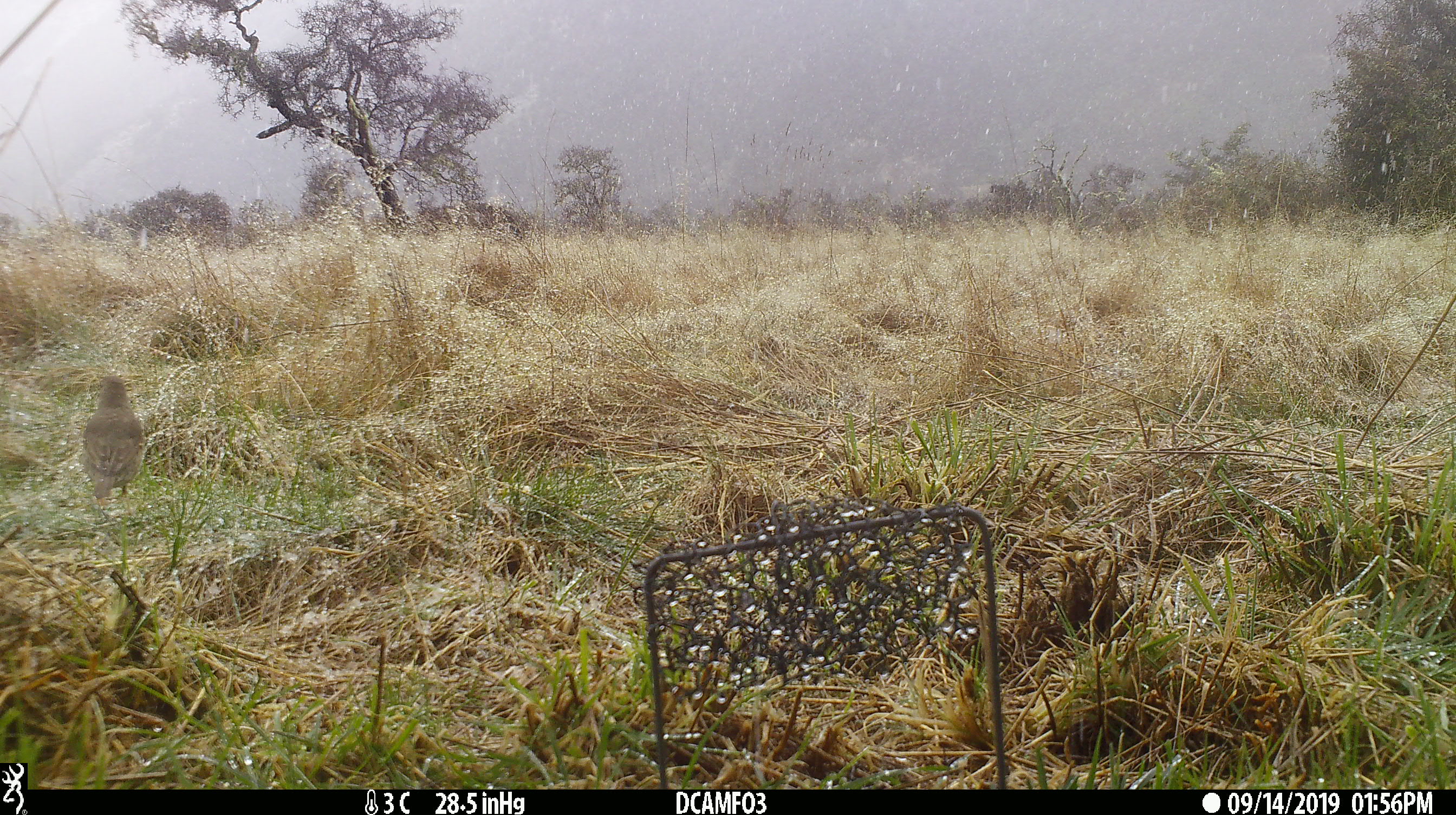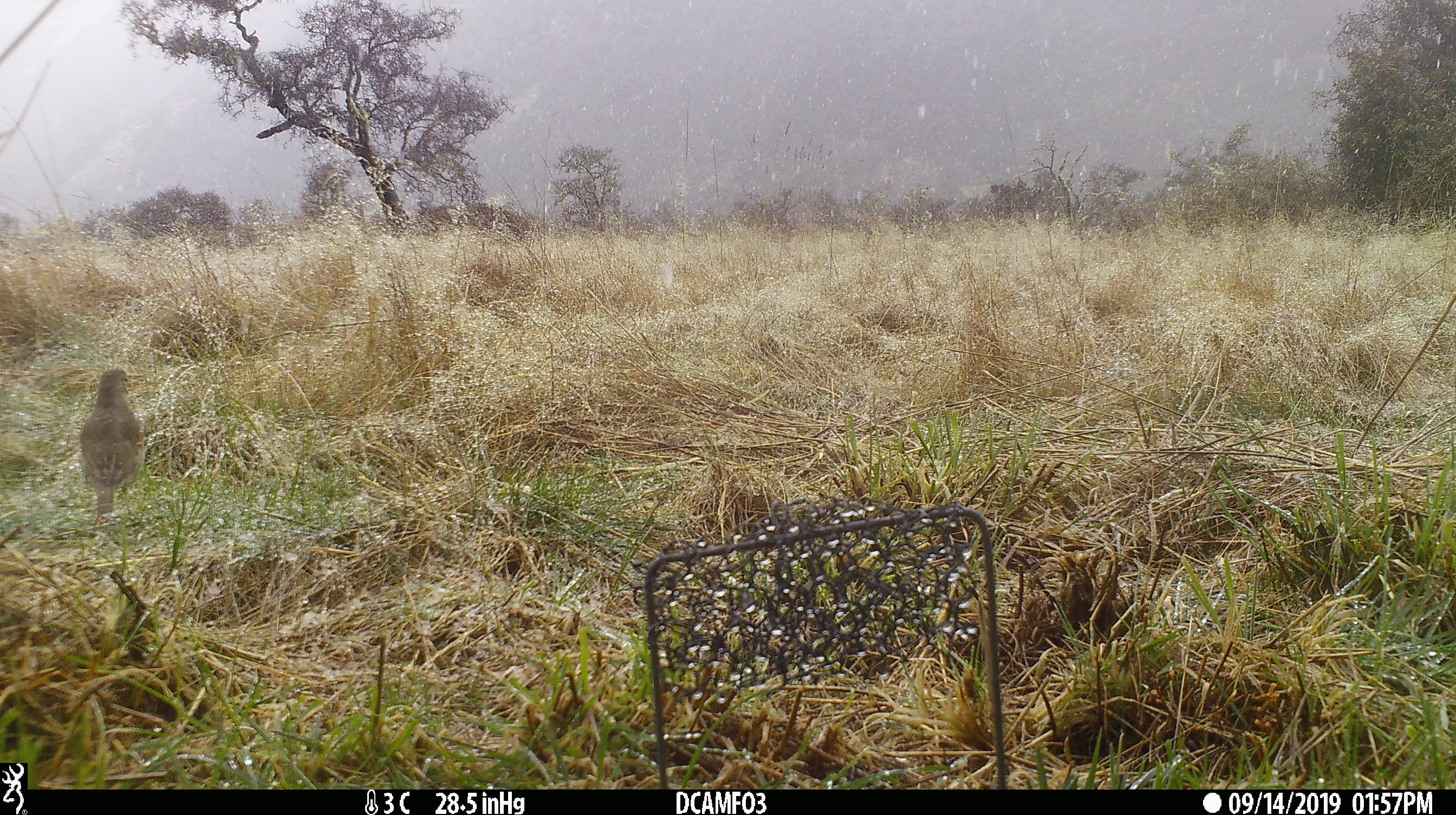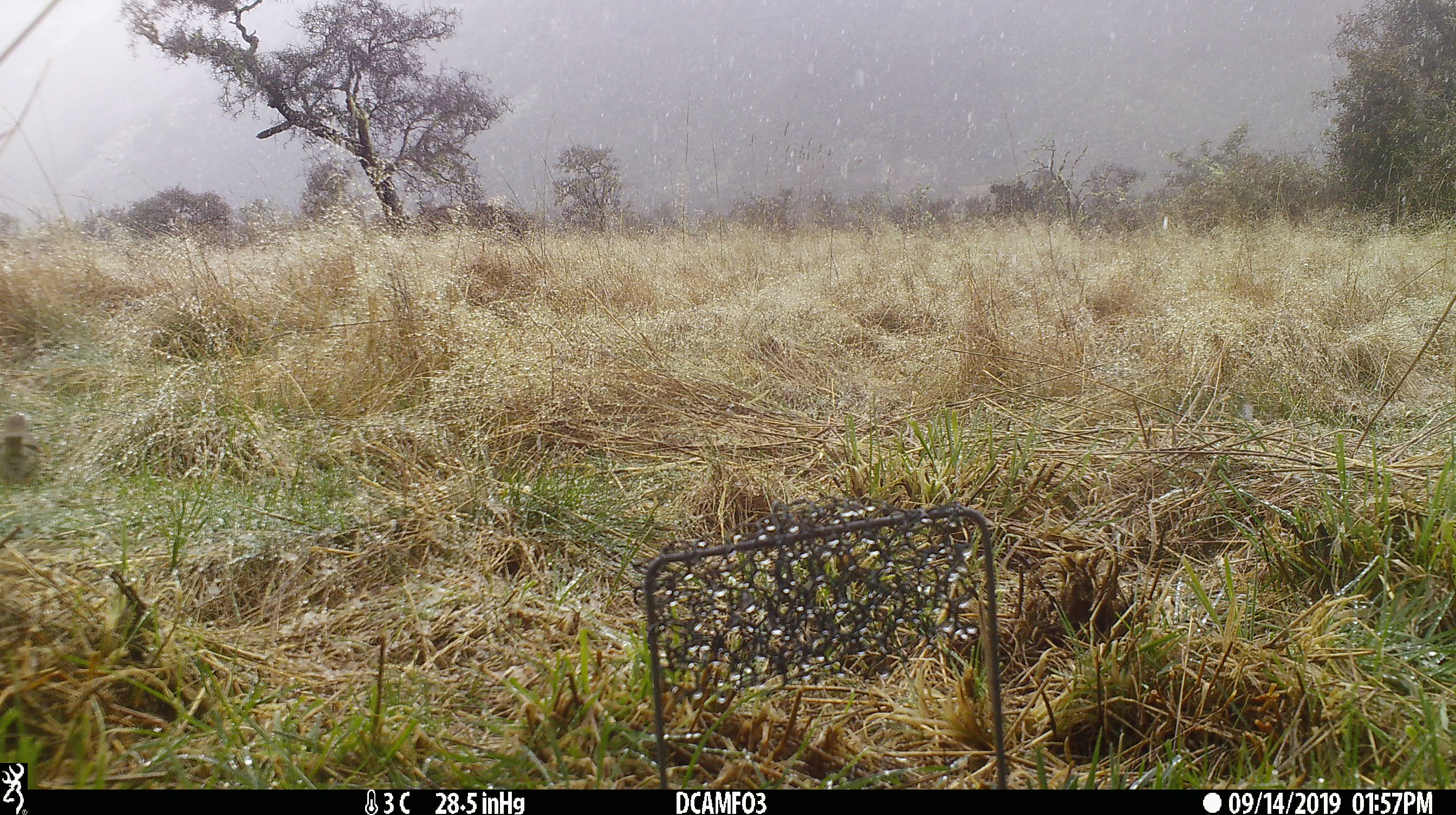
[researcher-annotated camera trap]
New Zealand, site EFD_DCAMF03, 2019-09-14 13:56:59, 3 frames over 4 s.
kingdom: Animalia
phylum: Chordata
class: Aves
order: Passeriformes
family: Turdidae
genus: Turdus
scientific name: Turdus philomelos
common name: song thrush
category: thrush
Thrush (song thrush) (Turdus philomelos).